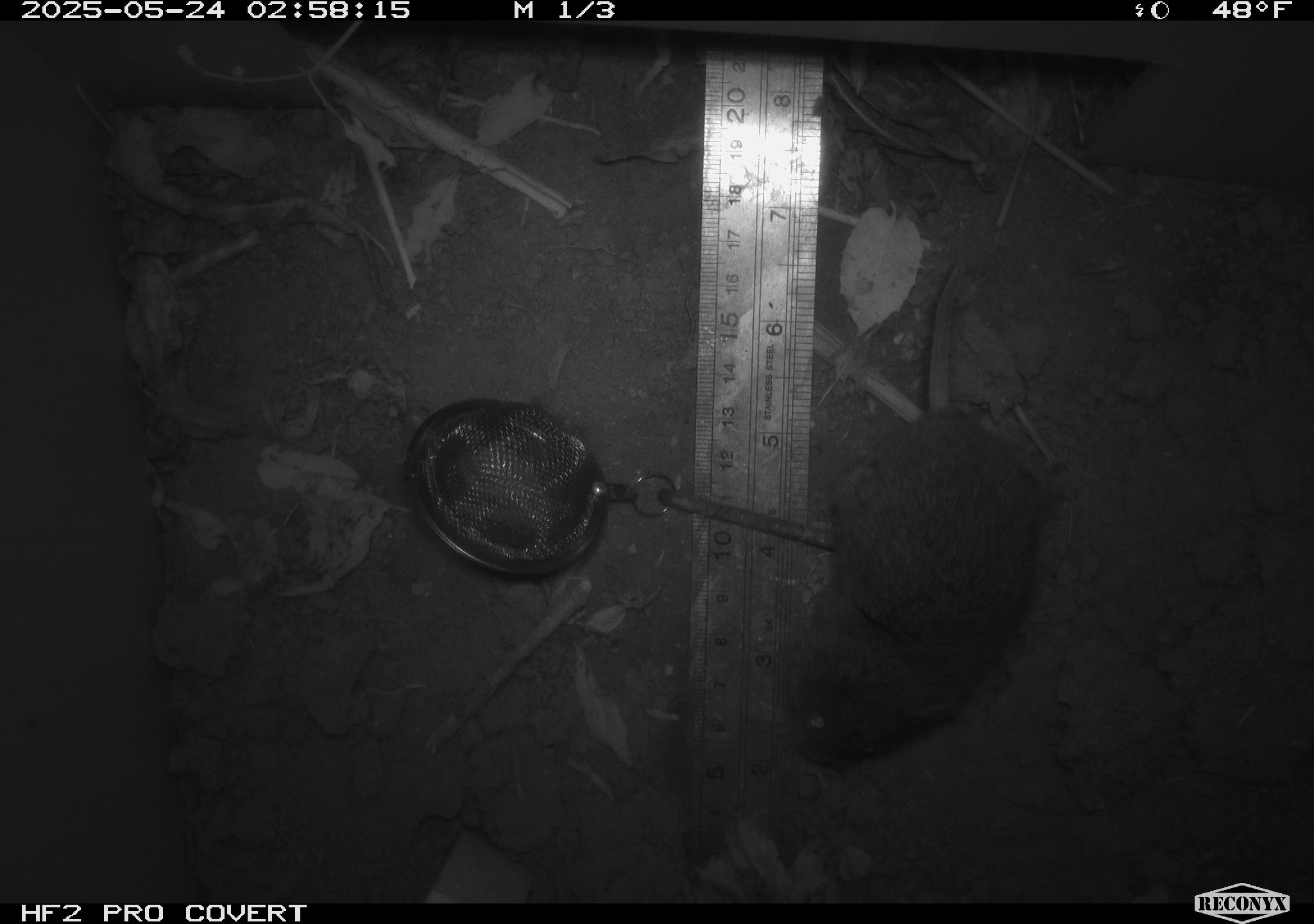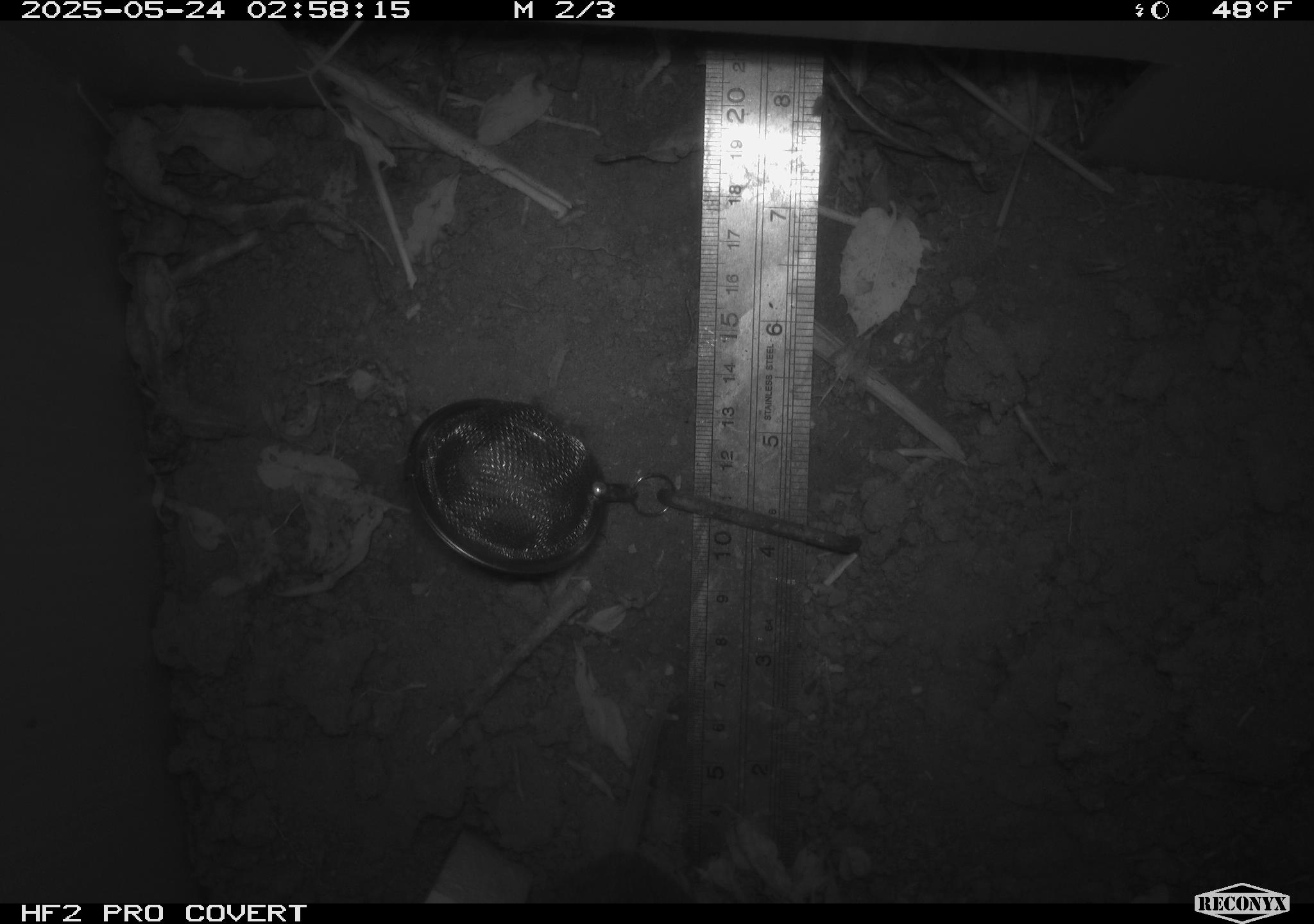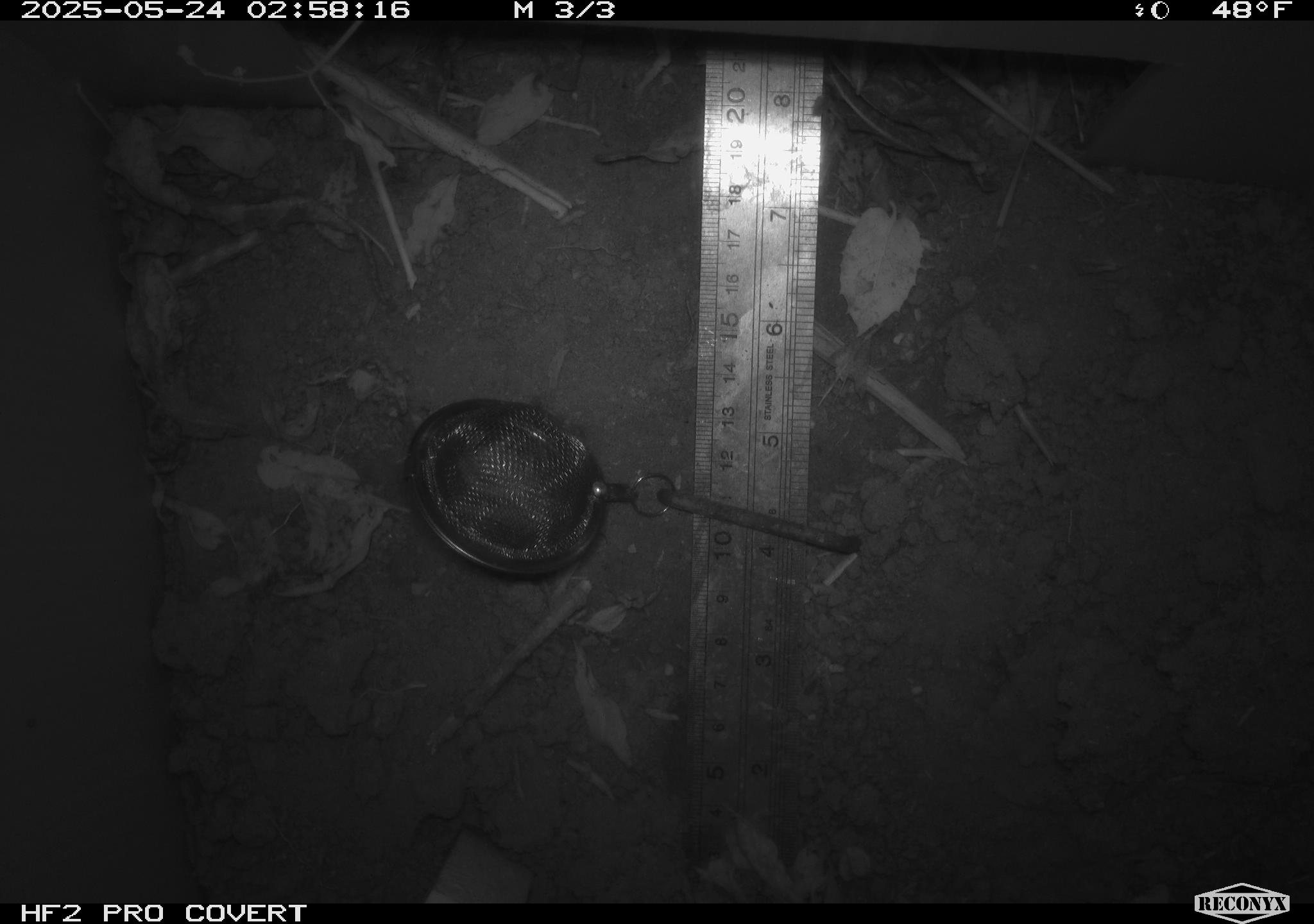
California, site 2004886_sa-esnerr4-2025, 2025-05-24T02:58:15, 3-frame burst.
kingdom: Animalia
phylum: Chordata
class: Mammalia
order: Rodentia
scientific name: Rodentia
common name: rodent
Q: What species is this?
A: Rodent (Rodentia).